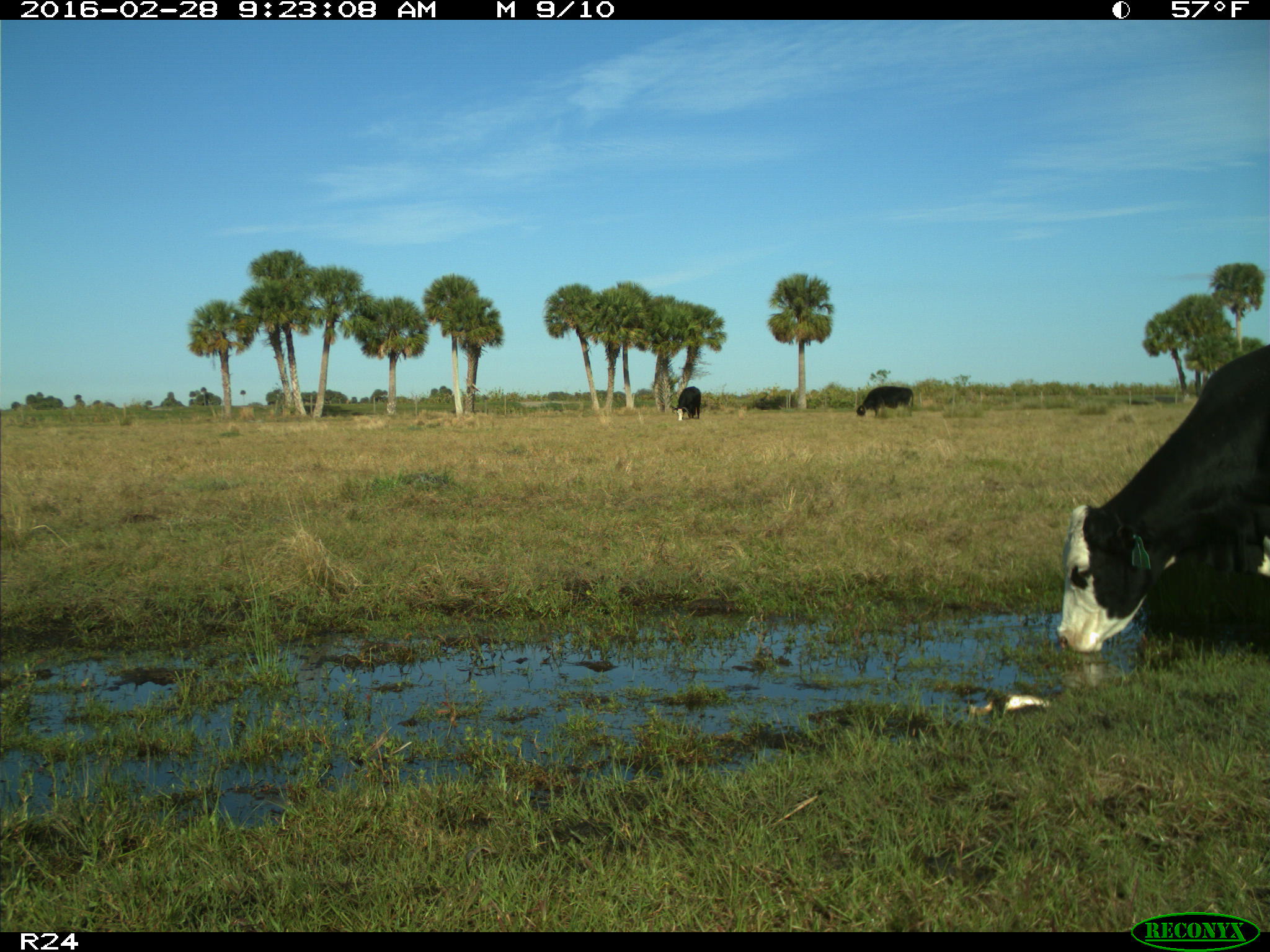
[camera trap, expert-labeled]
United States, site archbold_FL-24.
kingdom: Animalia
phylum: Chordata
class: Mammalia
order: Artiodactyla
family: Bovidae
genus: Bos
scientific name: Bos taurus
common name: domestic cow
Bos taurus (domestic cow).